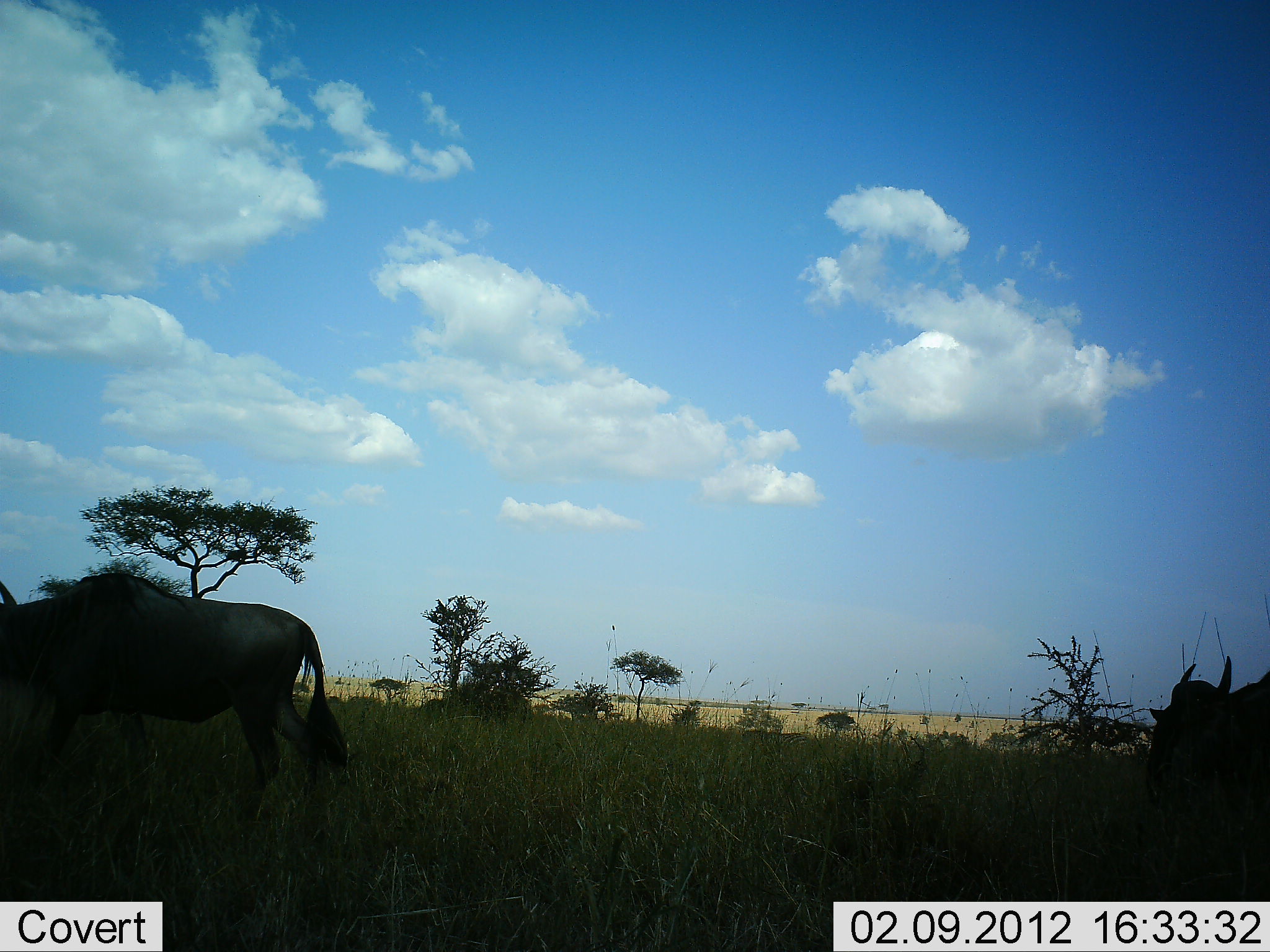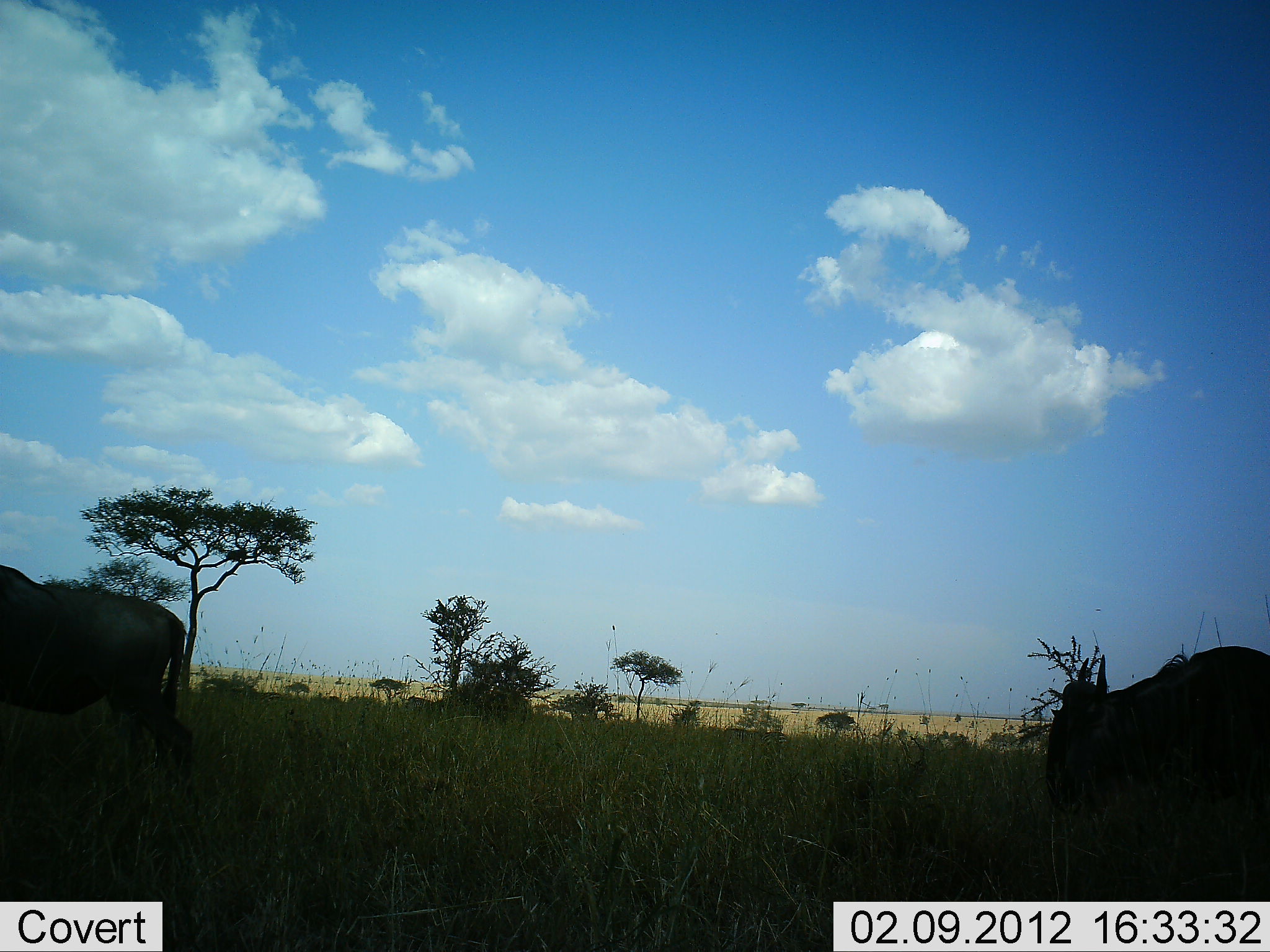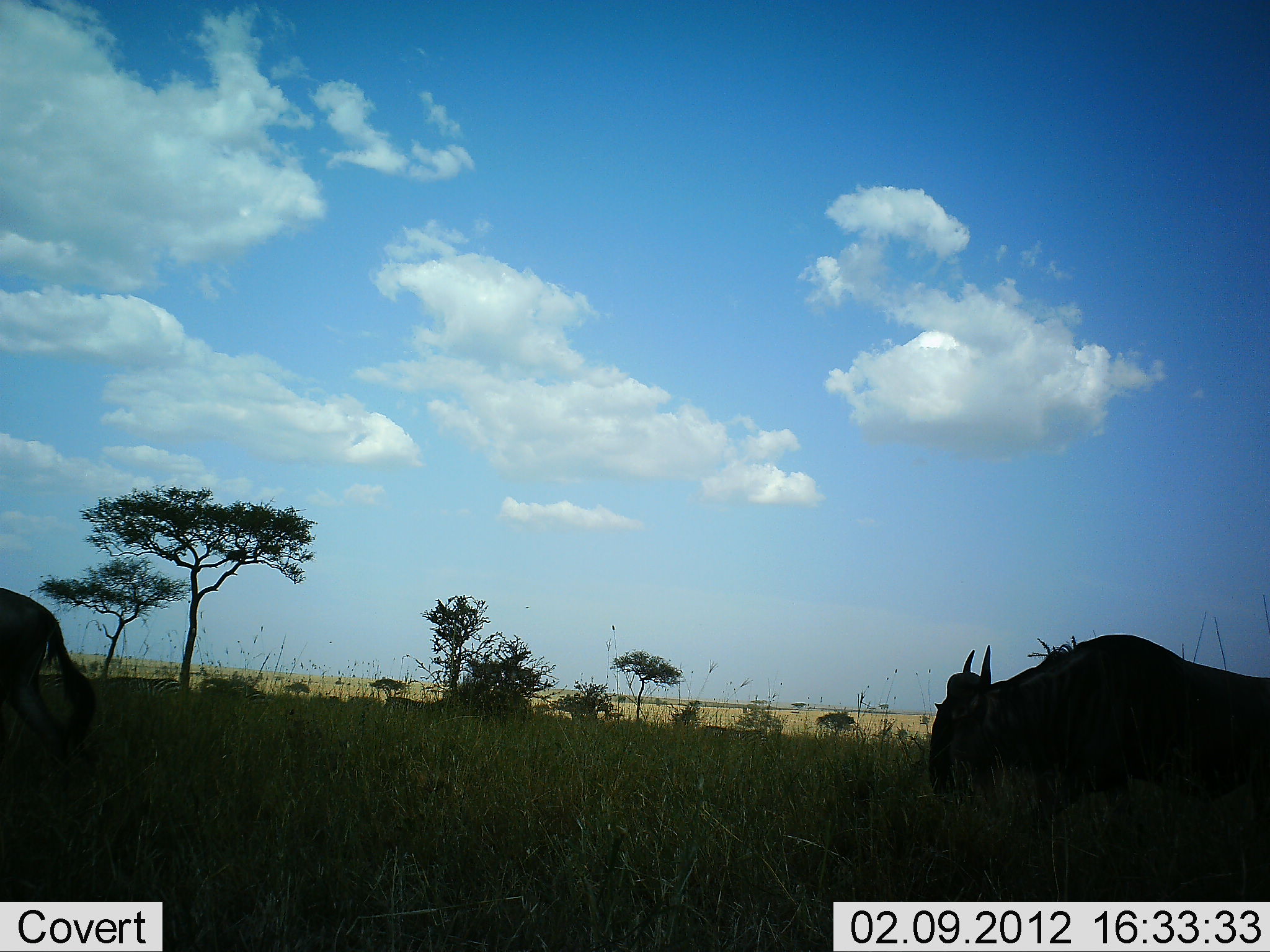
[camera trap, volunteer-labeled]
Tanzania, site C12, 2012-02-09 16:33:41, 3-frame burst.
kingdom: Animalia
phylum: Chordata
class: Mammalia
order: Artiodactyla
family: Bovidae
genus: Connochaetes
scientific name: Connochaetes taurinus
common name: blue wildebeest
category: wildebeest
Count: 2.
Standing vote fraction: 0%.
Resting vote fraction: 0%.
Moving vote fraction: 96%.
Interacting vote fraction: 0%.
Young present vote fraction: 0%.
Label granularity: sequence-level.